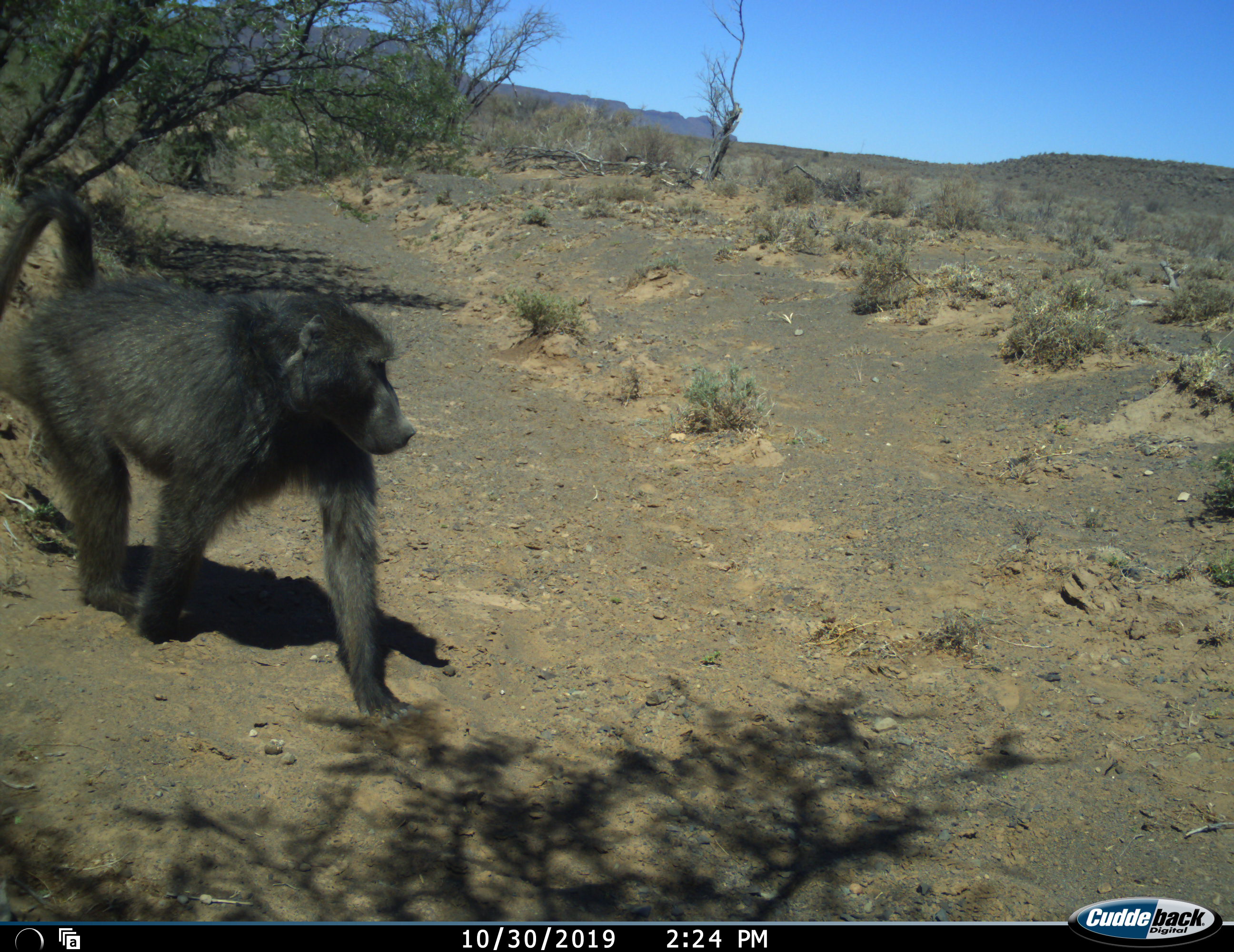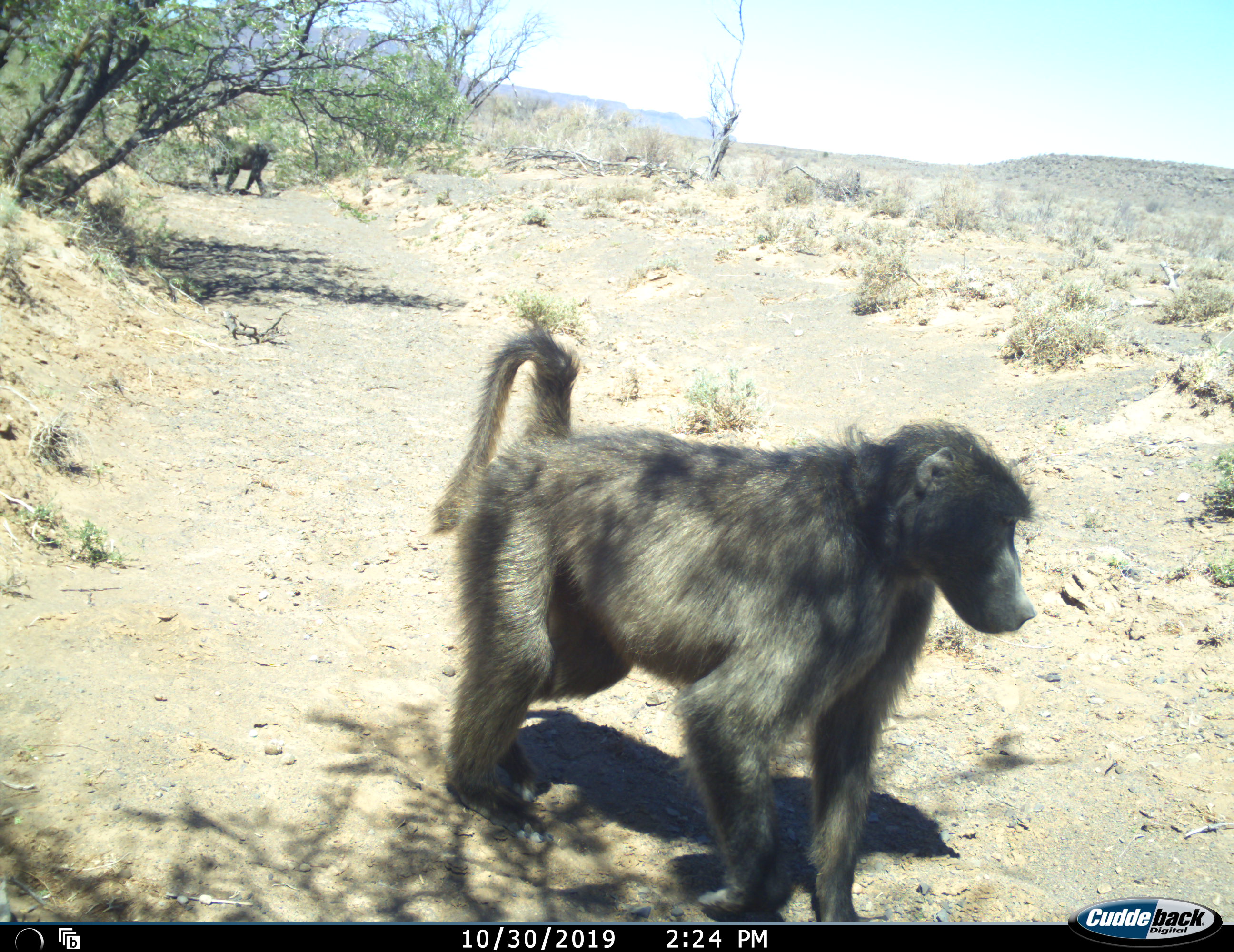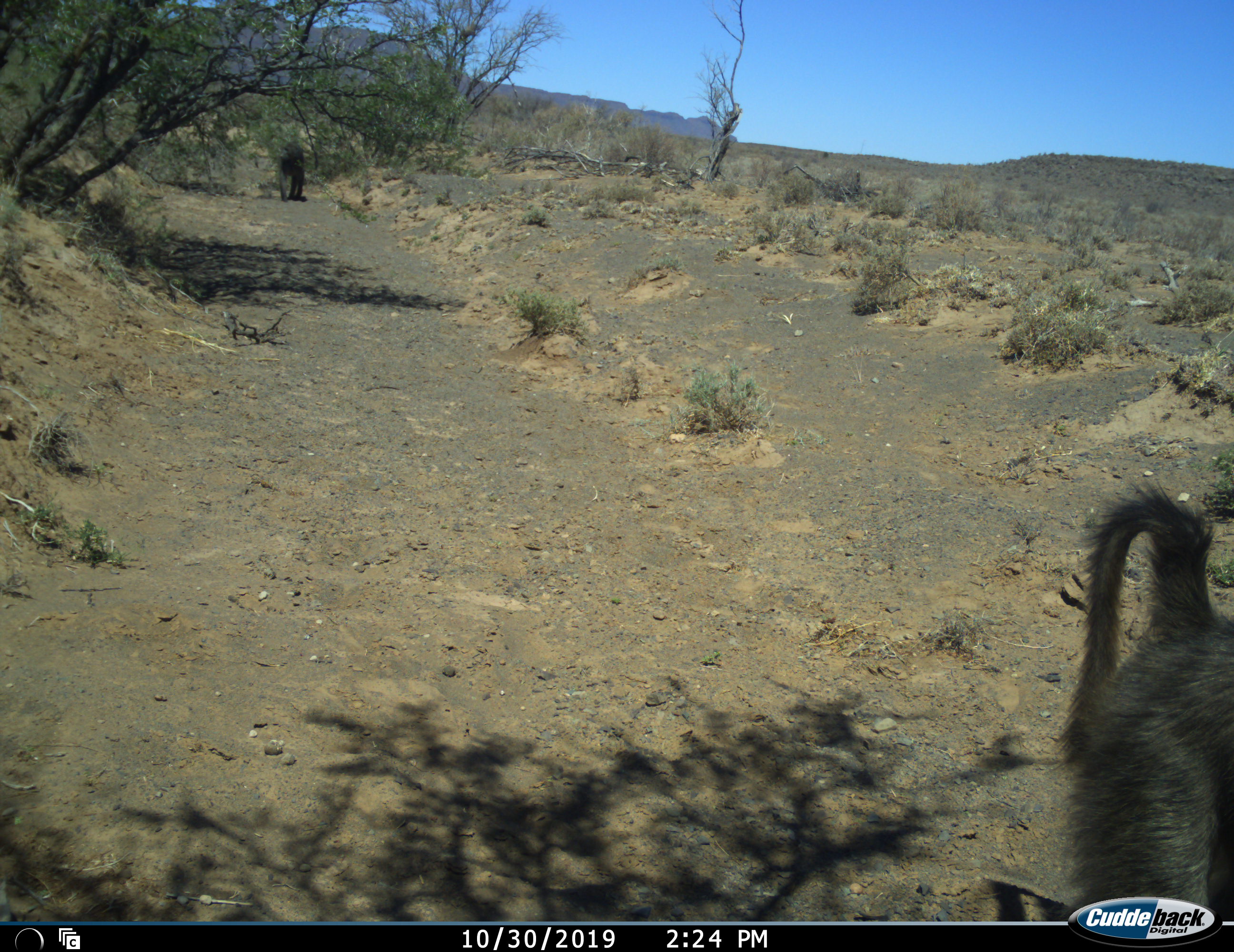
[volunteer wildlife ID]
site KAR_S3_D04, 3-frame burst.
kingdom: Animalia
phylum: Chordata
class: Mammalia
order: Primates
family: Cercopithecidae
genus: Papio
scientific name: Papio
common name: baboon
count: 2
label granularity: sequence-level